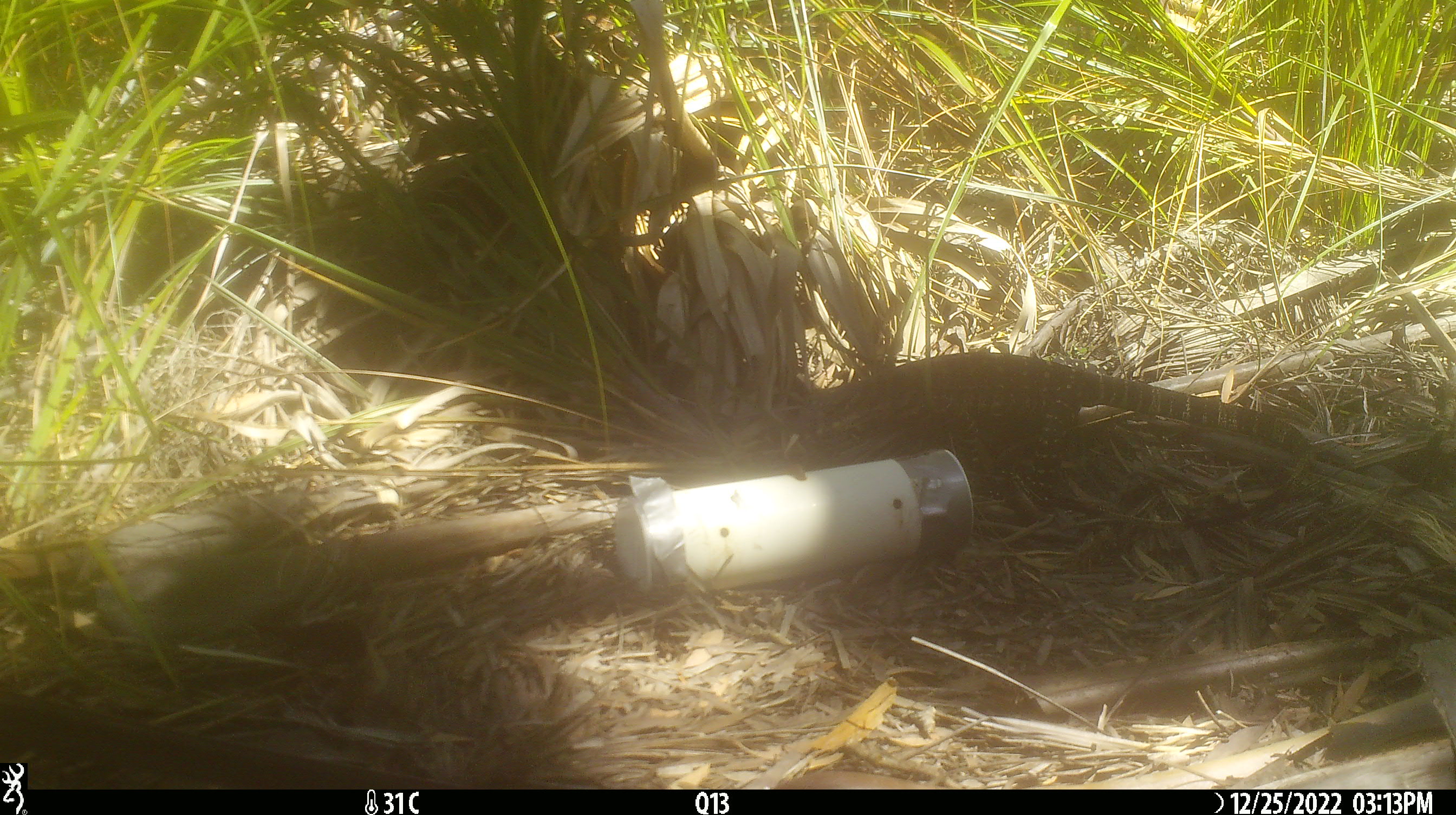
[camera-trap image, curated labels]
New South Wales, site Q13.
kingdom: Animalia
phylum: Chordata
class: Reptilia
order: Squamata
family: Varanidae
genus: Varanus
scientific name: Varanus varius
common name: lace monitor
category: goanna